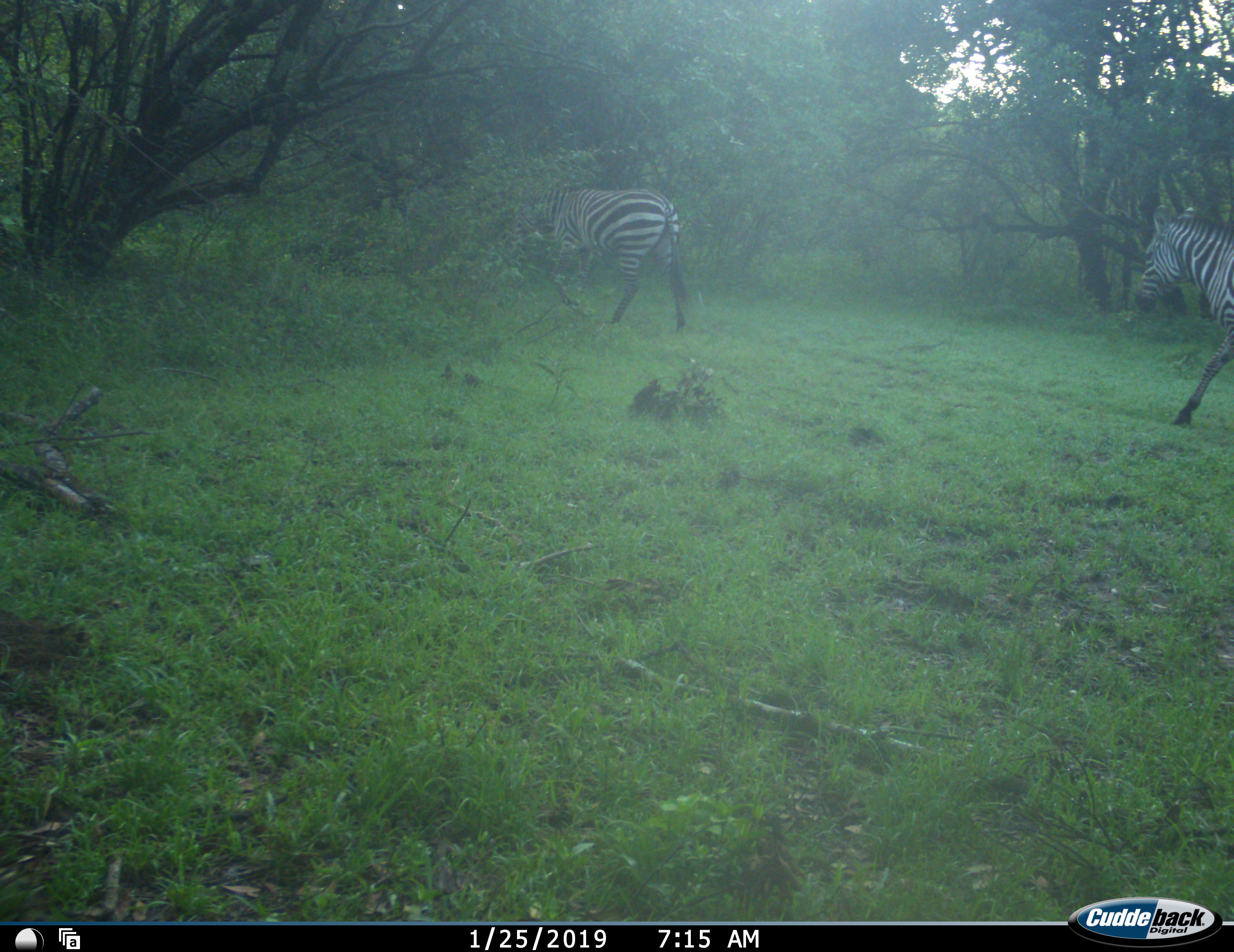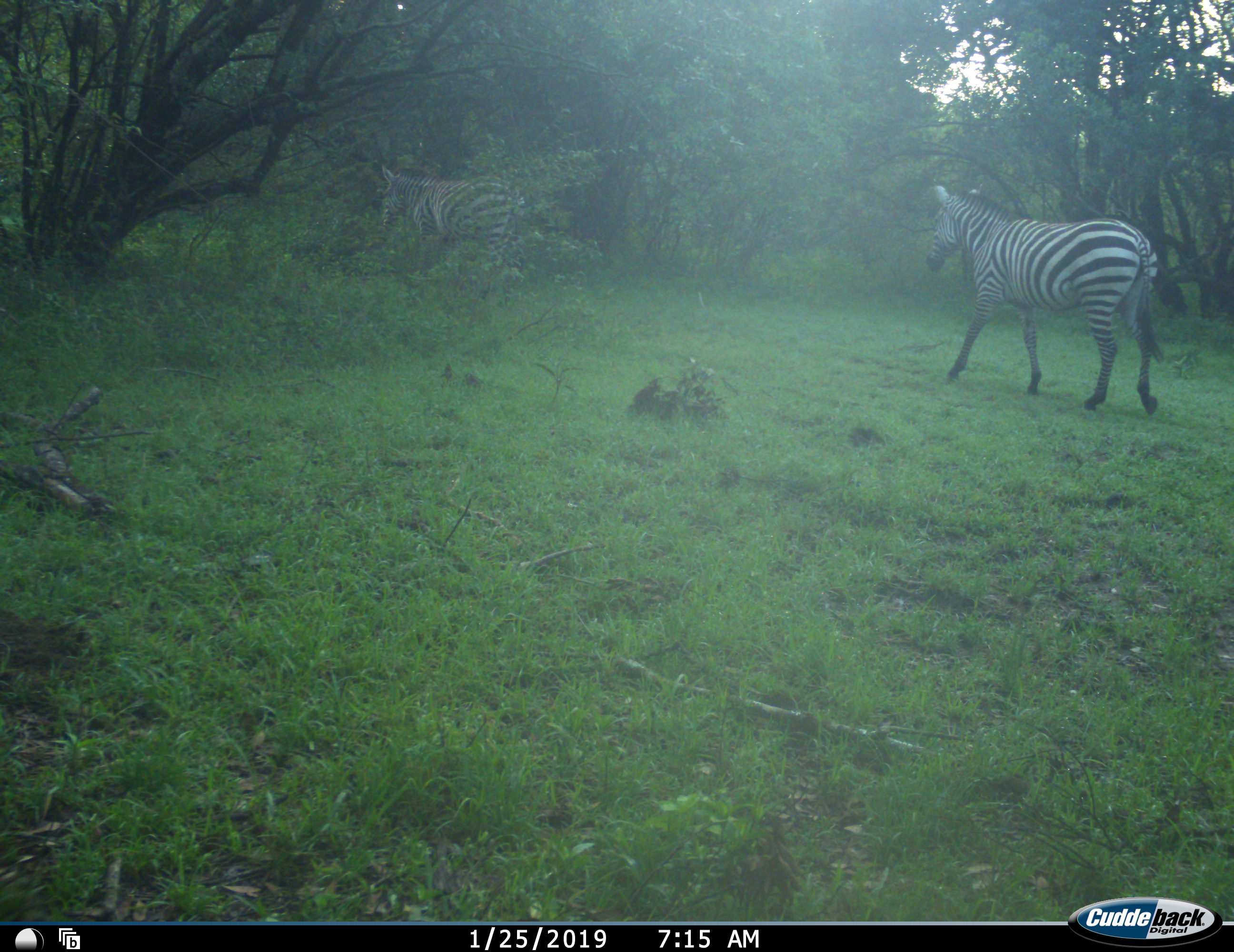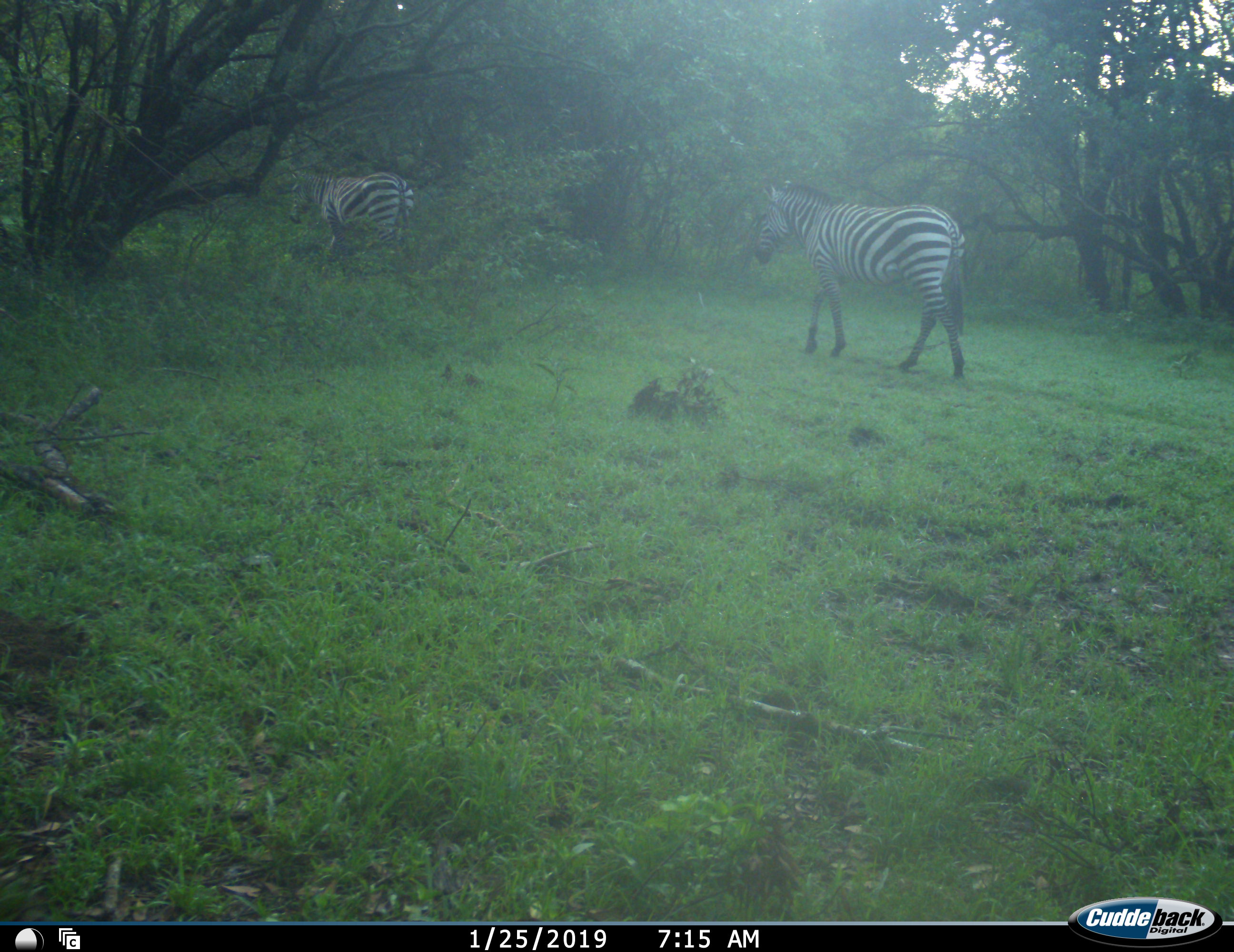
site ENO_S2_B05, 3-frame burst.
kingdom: Animalia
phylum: Chordata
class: Mammalia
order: Perissodactyla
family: Equidae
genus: Equus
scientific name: Equus quagga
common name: plains zebra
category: zebraplains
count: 2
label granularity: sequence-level